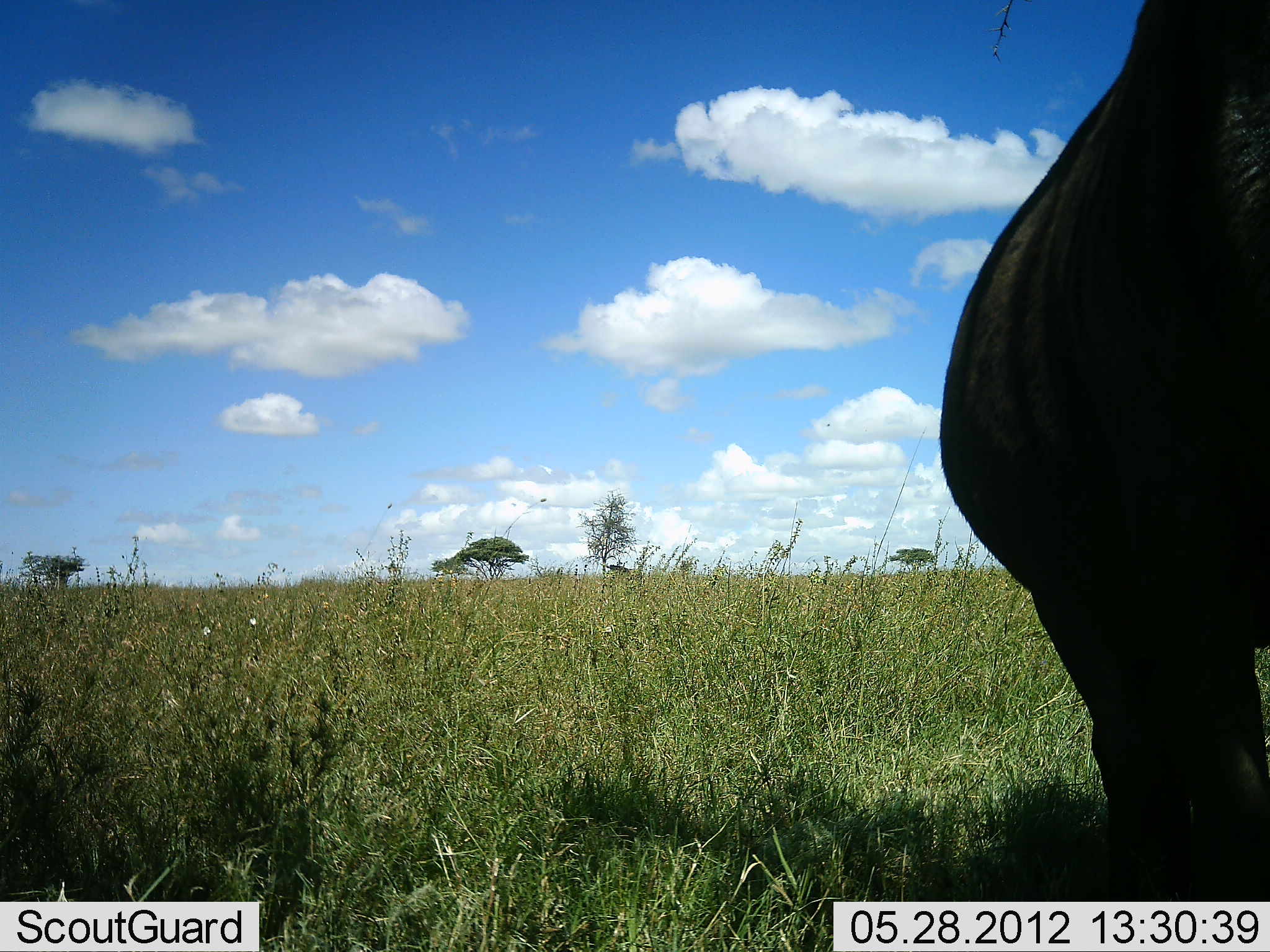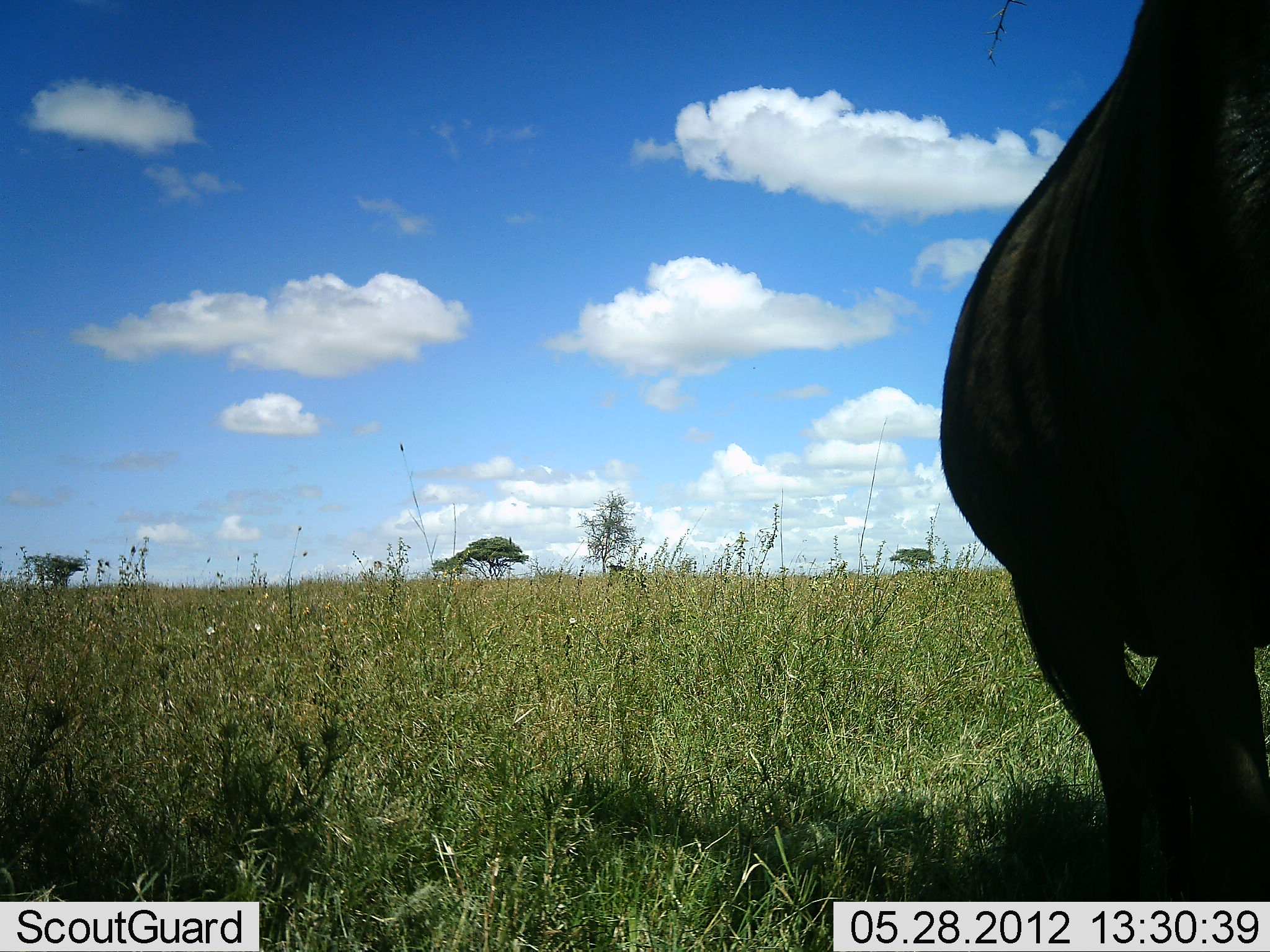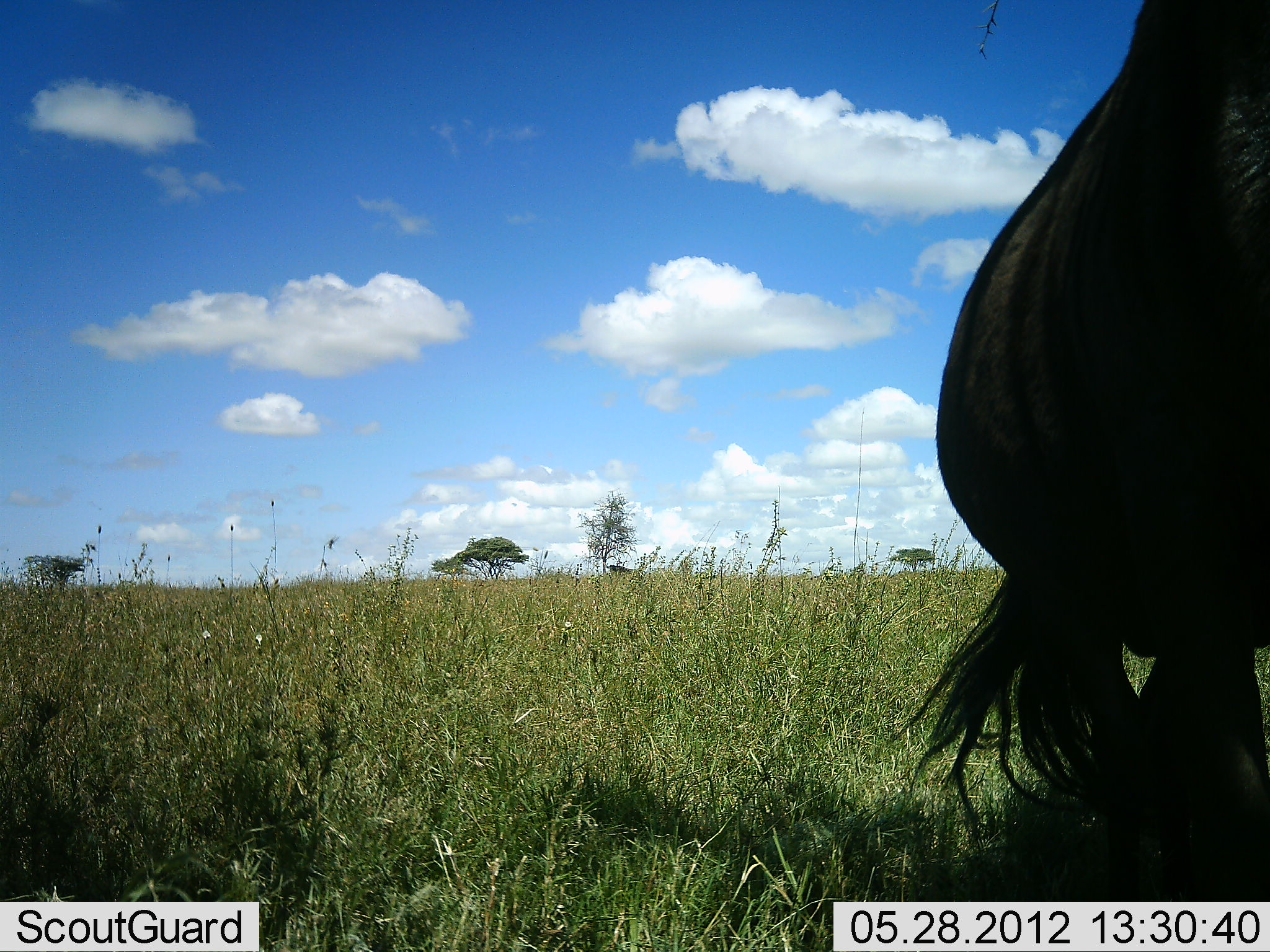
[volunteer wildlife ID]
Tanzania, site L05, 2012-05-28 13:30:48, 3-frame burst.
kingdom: Animalia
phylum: Chordata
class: Mammalia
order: Artiodactyla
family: Bovidae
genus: Connochaetes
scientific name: Connochaetes taurinus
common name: blue wildebeest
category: wildebeest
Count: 1.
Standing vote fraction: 100%.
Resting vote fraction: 0%.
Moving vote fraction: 0%.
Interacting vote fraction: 0%.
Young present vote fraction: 0%.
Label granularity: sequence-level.